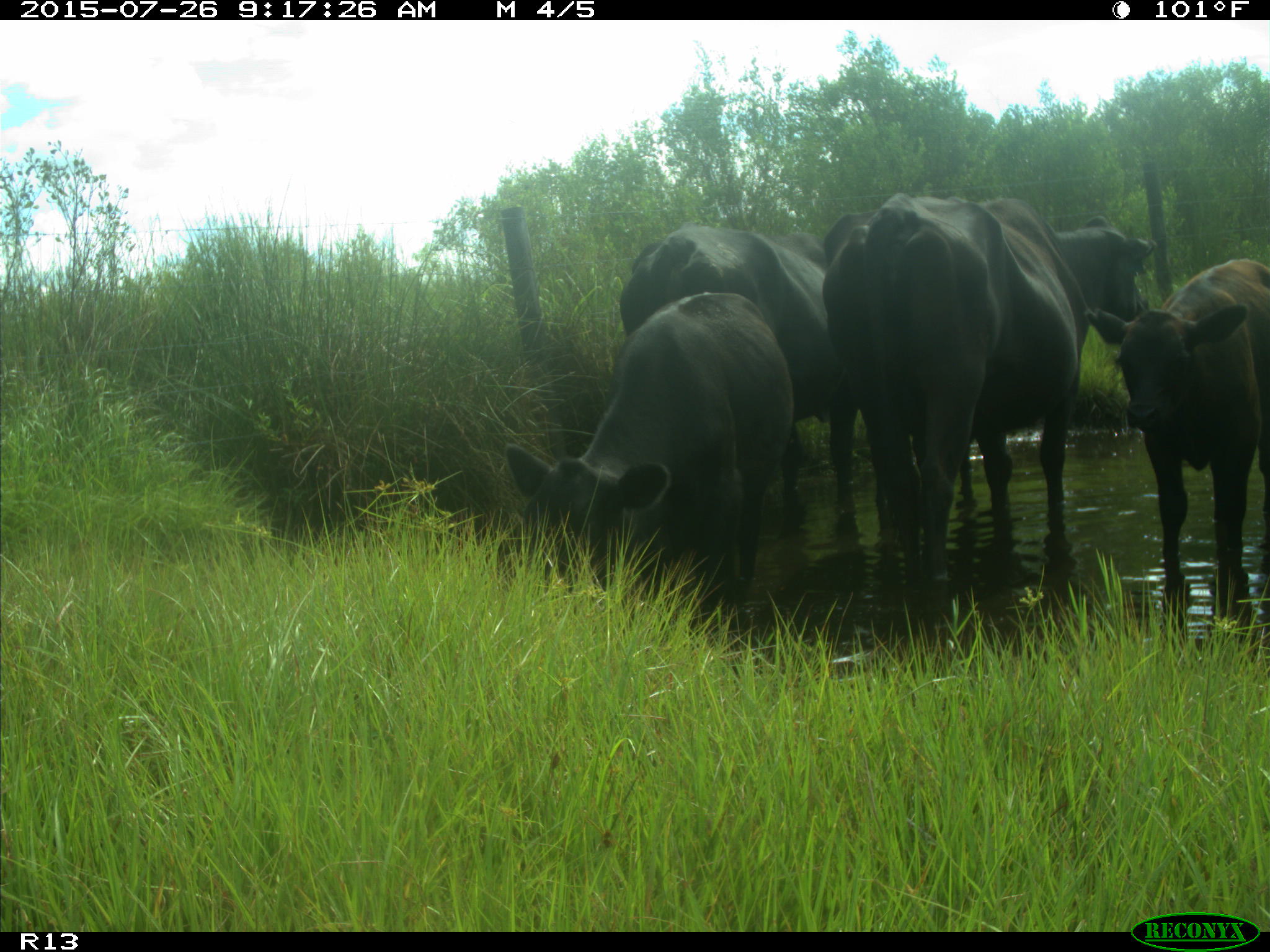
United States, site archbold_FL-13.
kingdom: Animalia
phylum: Chordata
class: Mammalia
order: Artiodactyla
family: Bovidae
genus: Bos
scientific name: Bos taurus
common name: domestic cow